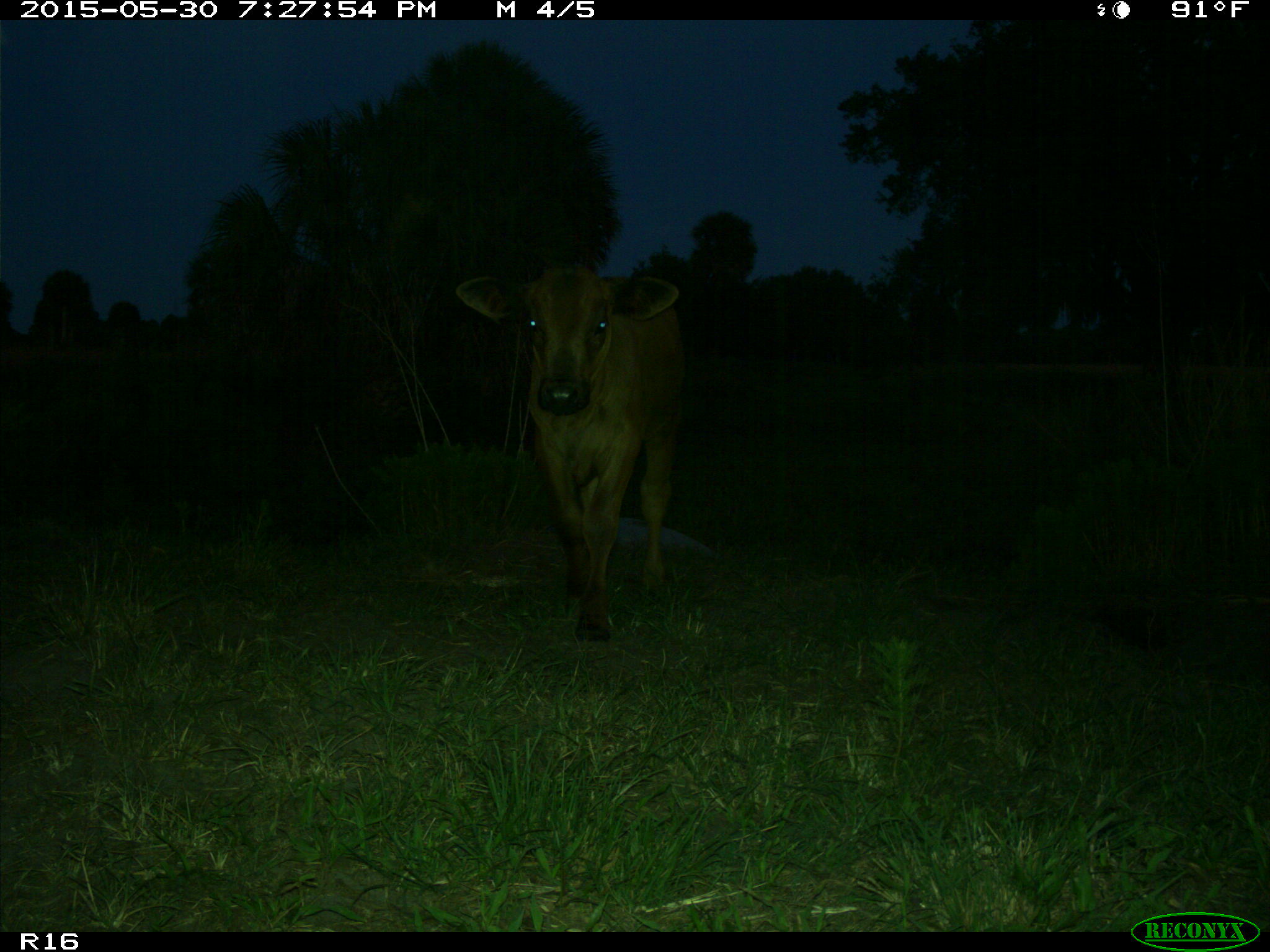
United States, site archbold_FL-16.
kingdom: Animalia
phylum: Chordata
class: Mammalia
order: Artiodactyla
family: Bovidae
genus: Bos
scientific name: Bos taurus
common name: domestic cow